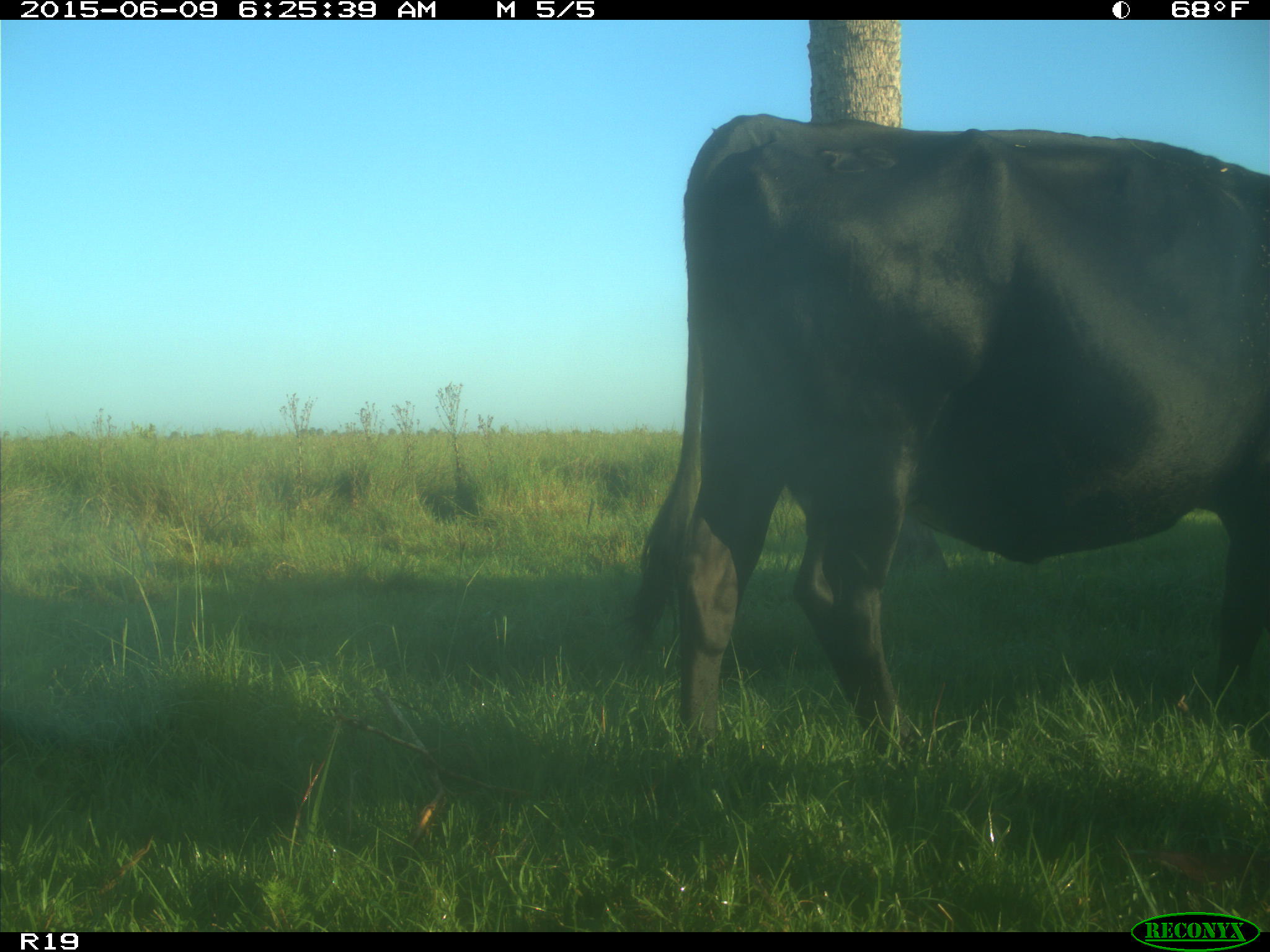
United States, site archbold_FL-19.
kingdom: Animalia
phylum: Chordata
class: Mammalia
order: Artiodactyla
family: Bovidae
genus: Bos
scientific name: Bos taurus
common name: domestic cow